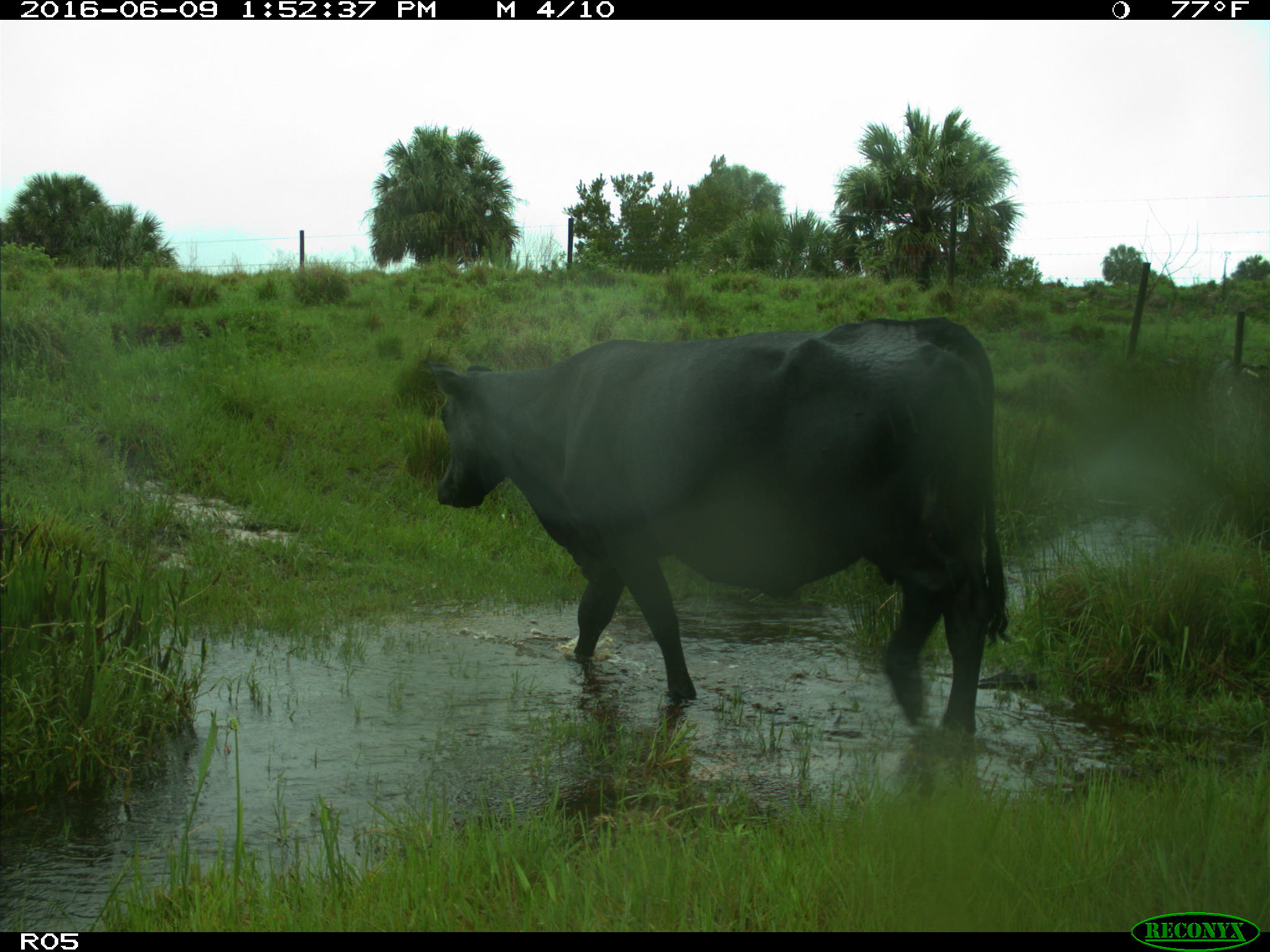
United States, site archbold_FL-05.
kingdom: Animalia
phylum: Chordata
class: Mammalia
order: Artiodactyla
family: Bovidae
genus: Bos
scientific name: Bos taurus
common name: domestic cow